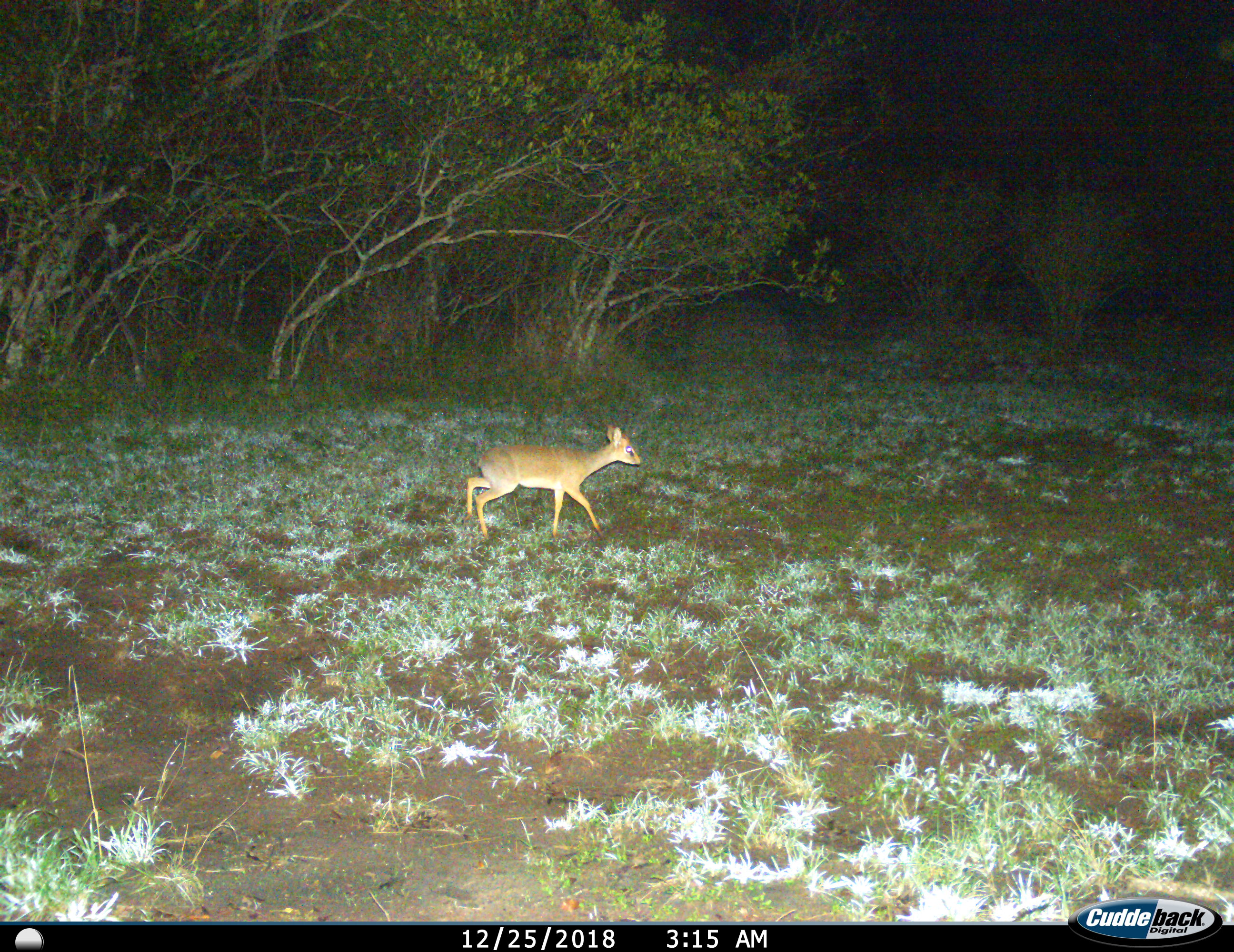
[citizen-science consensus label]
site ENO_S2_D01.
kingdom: Animalia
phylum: Chordata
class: Mammalia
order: Artiodactyla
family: Bovidae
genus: Madoqua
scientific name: Madoqua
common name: dik-dik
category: dikdik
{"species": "dikdik (dik-dik) (Madoqua)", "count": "1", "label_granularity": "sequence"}